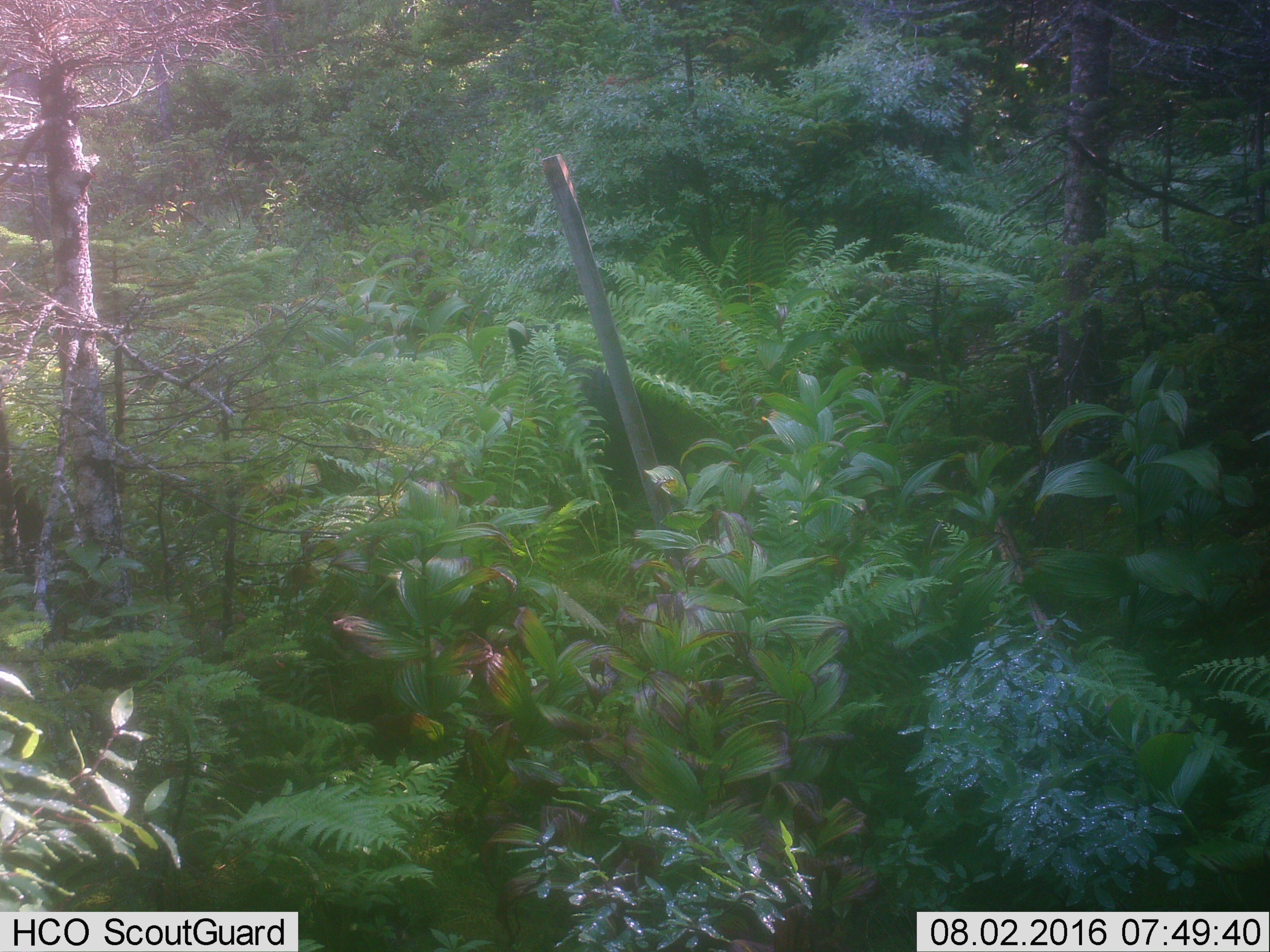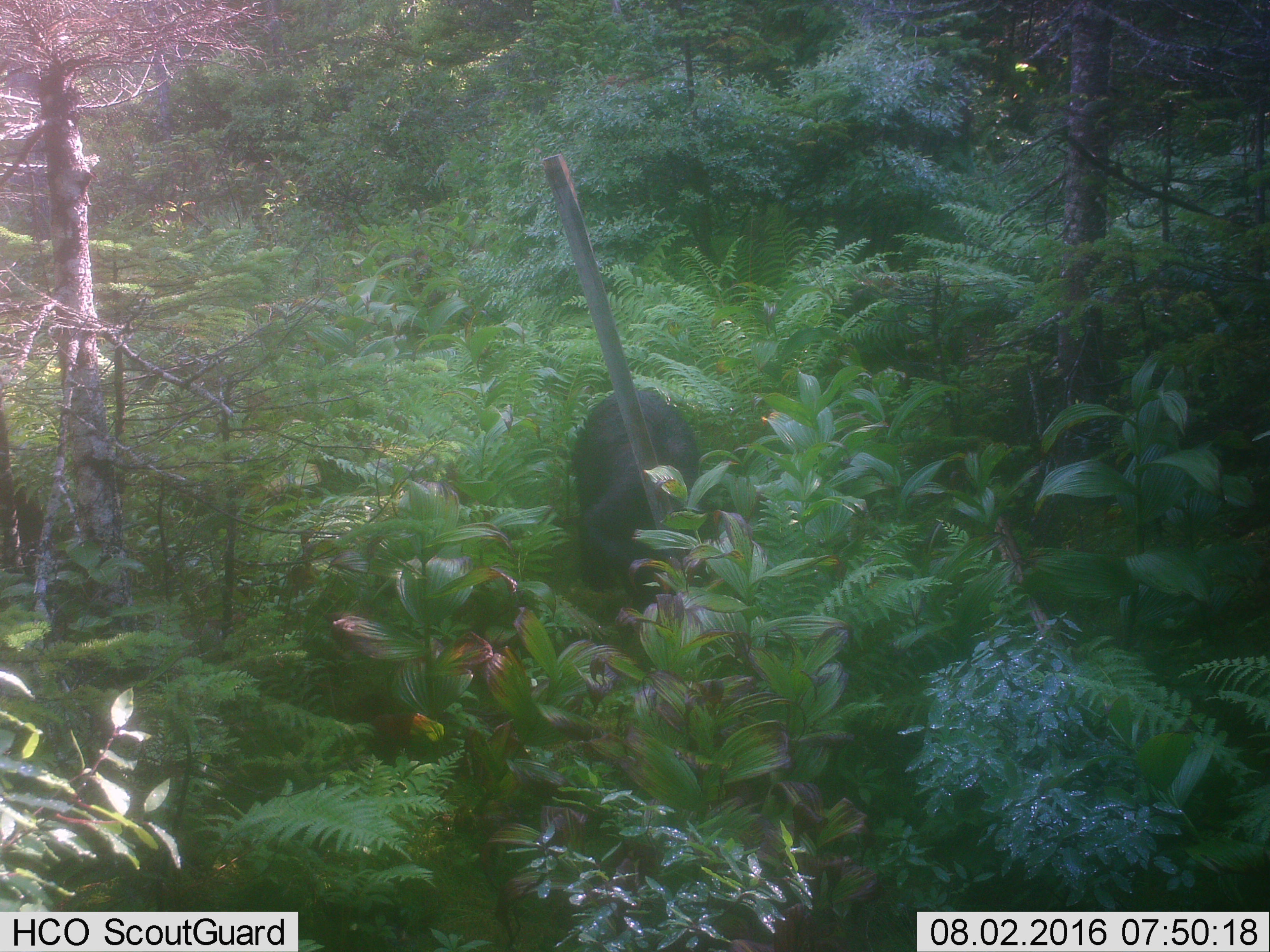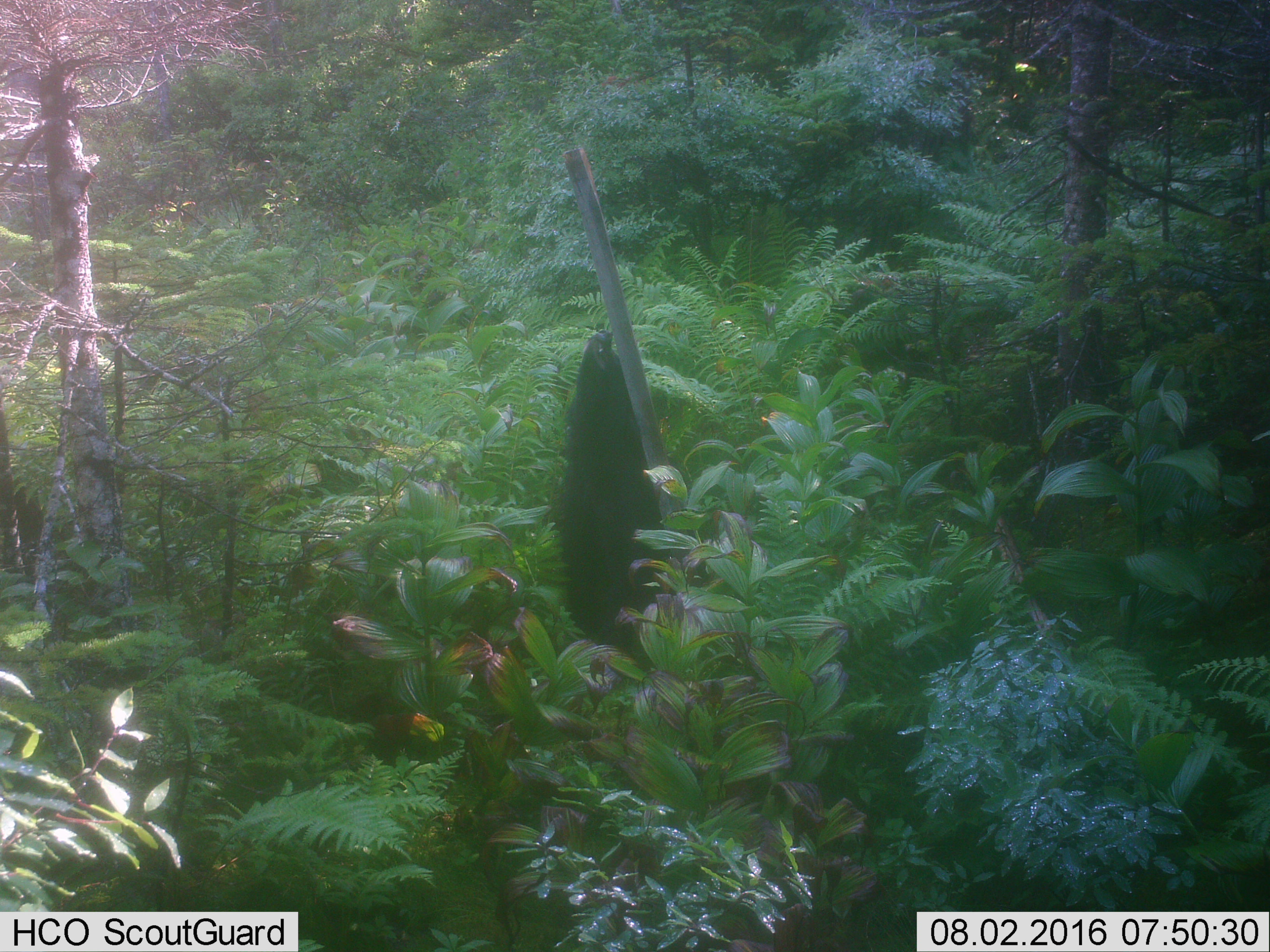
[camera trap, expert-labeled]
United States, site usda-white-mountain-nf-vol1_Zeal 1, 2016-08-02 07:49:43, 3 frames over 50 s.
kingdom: Animalia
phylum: Chordata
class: Mammalia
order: Carnivora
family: Ursidae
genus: Ursus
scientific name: Ursus americanus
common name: black bear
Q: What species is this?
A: Black bear (Ursus americanus).